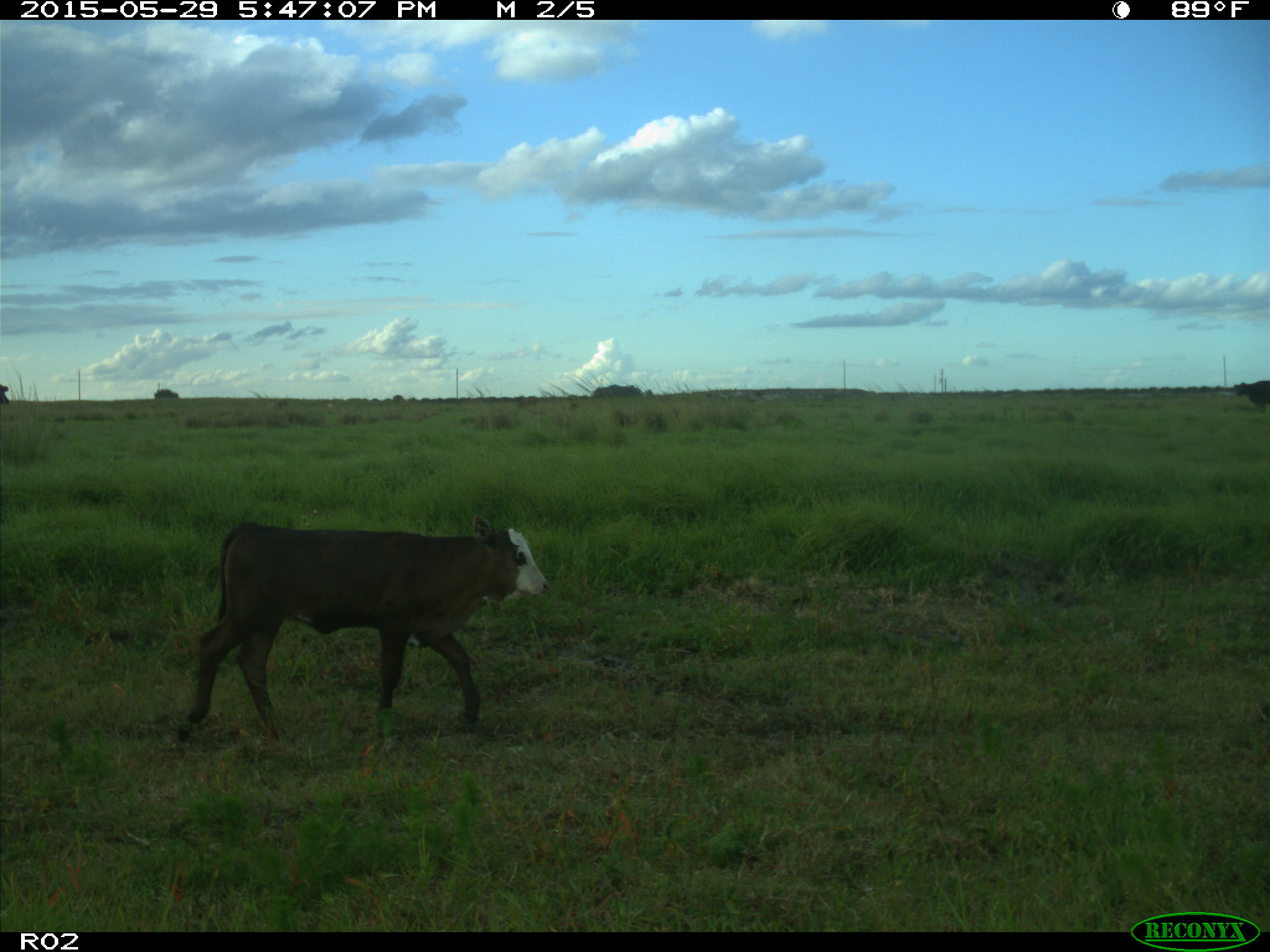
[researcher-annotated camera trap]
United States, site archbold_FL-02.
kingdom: Animalia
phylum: Chordata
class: Mammalia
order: Artiodactyla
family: Bovidae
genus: Bos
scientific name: Bos taurus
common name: domestic cow